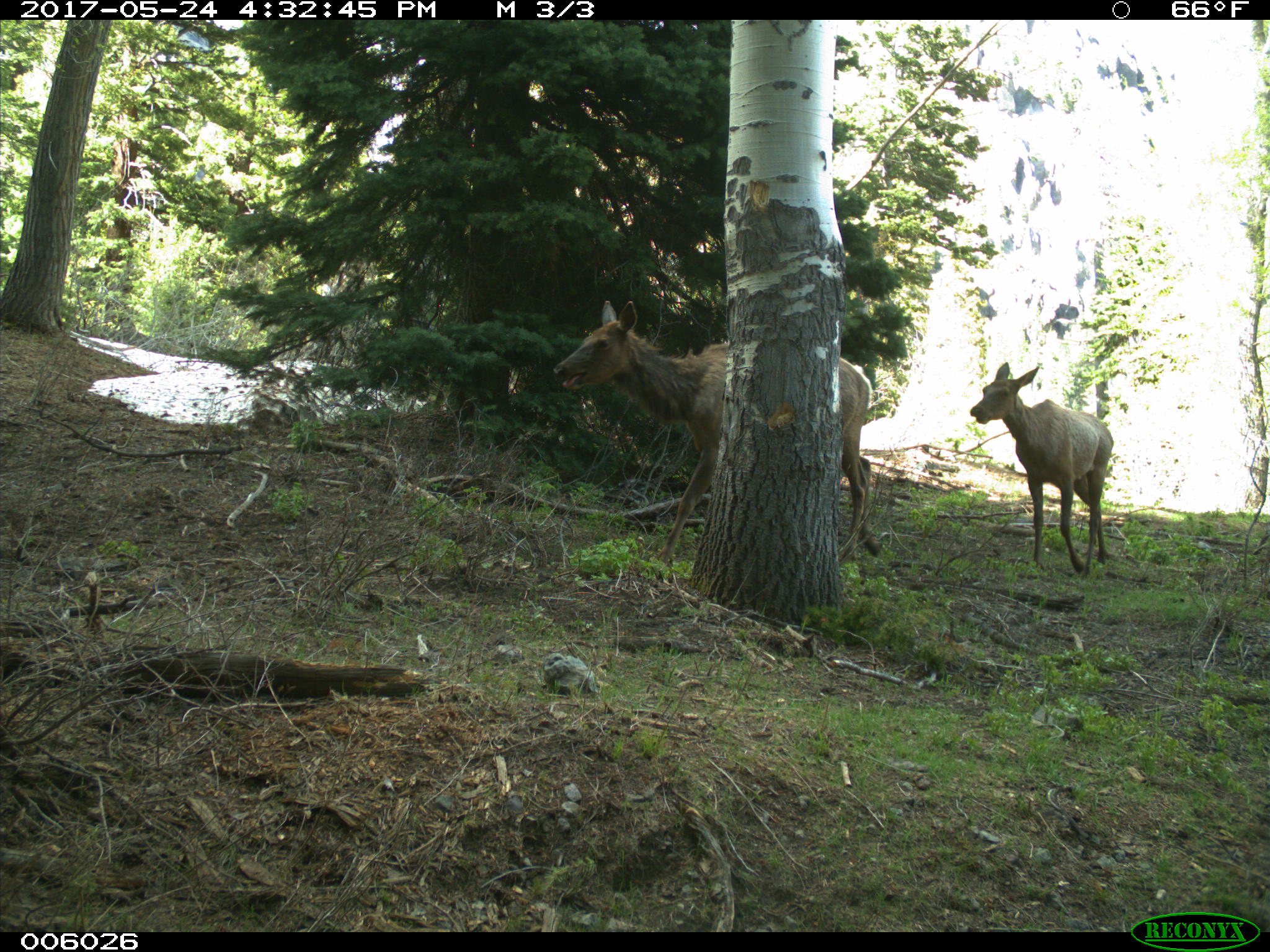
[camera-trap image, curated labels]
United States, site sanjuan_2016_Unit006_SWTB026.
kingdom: Animalia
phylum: Chordata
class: Mammalia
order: Artiodactyla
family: Cervidae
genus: Cervus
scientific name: Cervus elaphus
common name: red deer